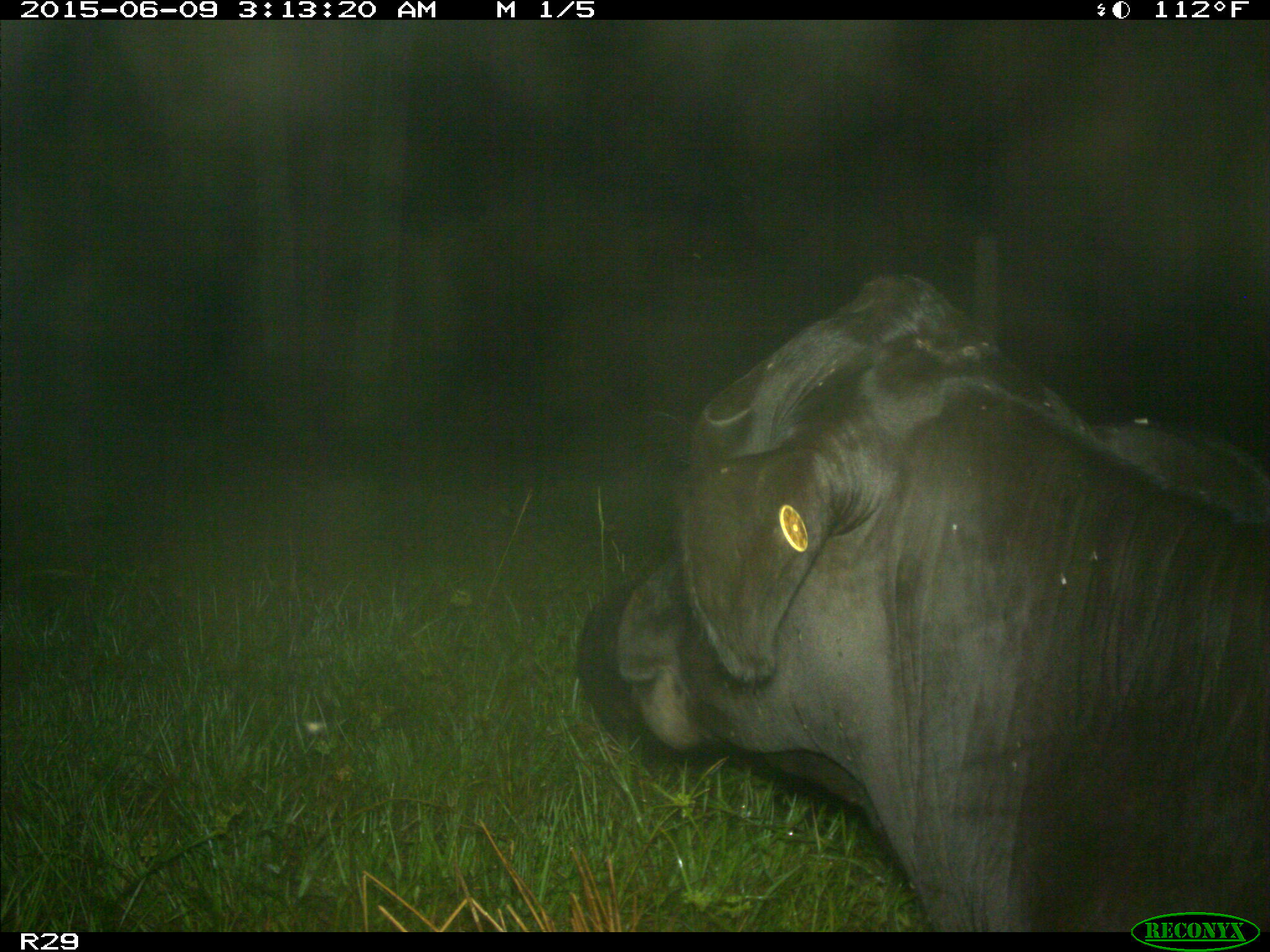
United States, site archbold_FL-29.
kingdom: Animalia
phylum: Chordata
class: Mammalia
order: Artiodactyla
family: Bovidae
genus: Bos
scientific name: Bos taurus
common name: domestic cow